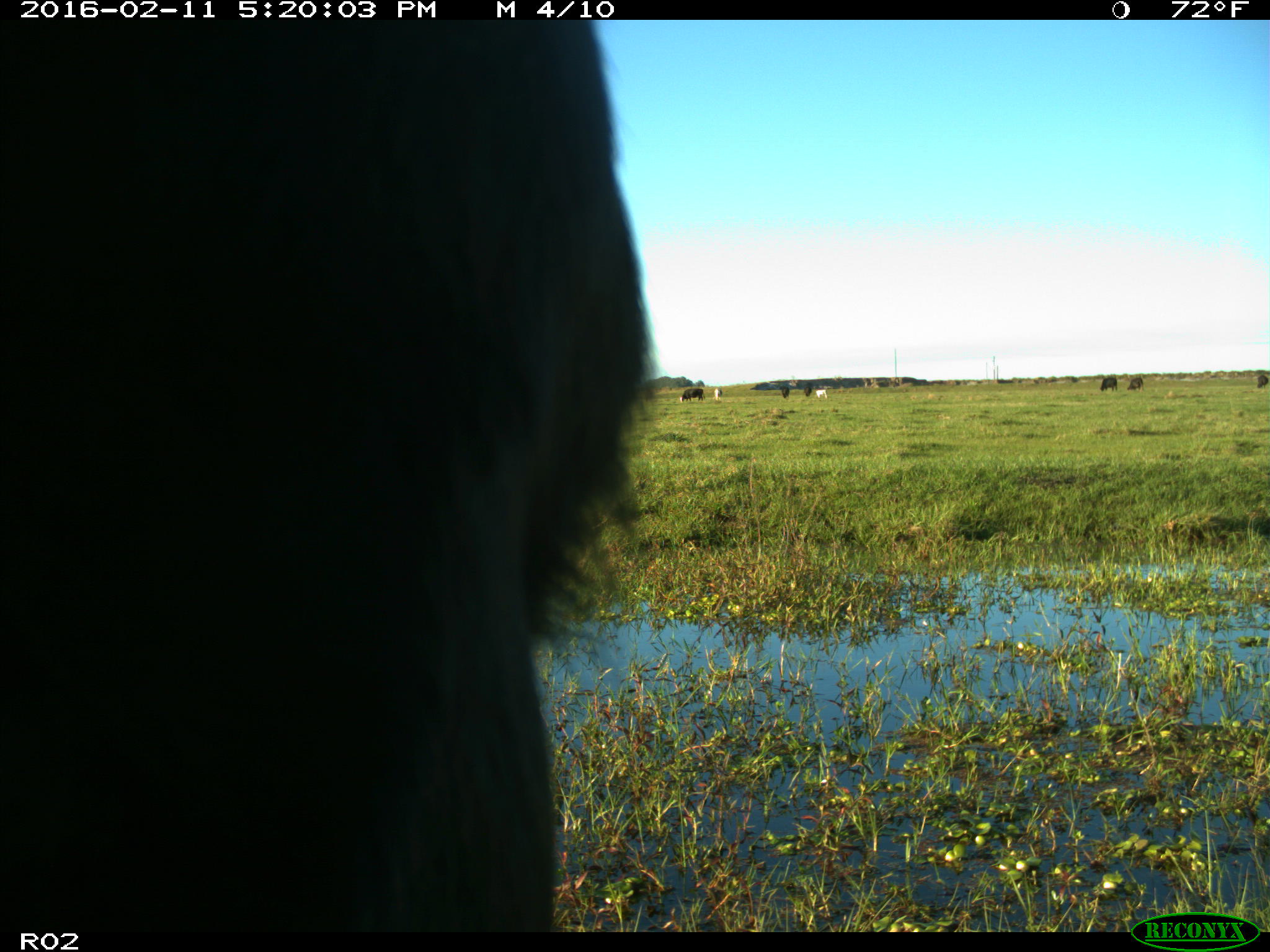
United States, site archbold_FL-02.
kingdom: Animalia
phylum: Chordata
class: Mammalia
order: Artiodactyla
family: Bovidae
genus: Bos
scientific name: Bos taurus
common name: domestic cow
Bos taurus (domestic cow).